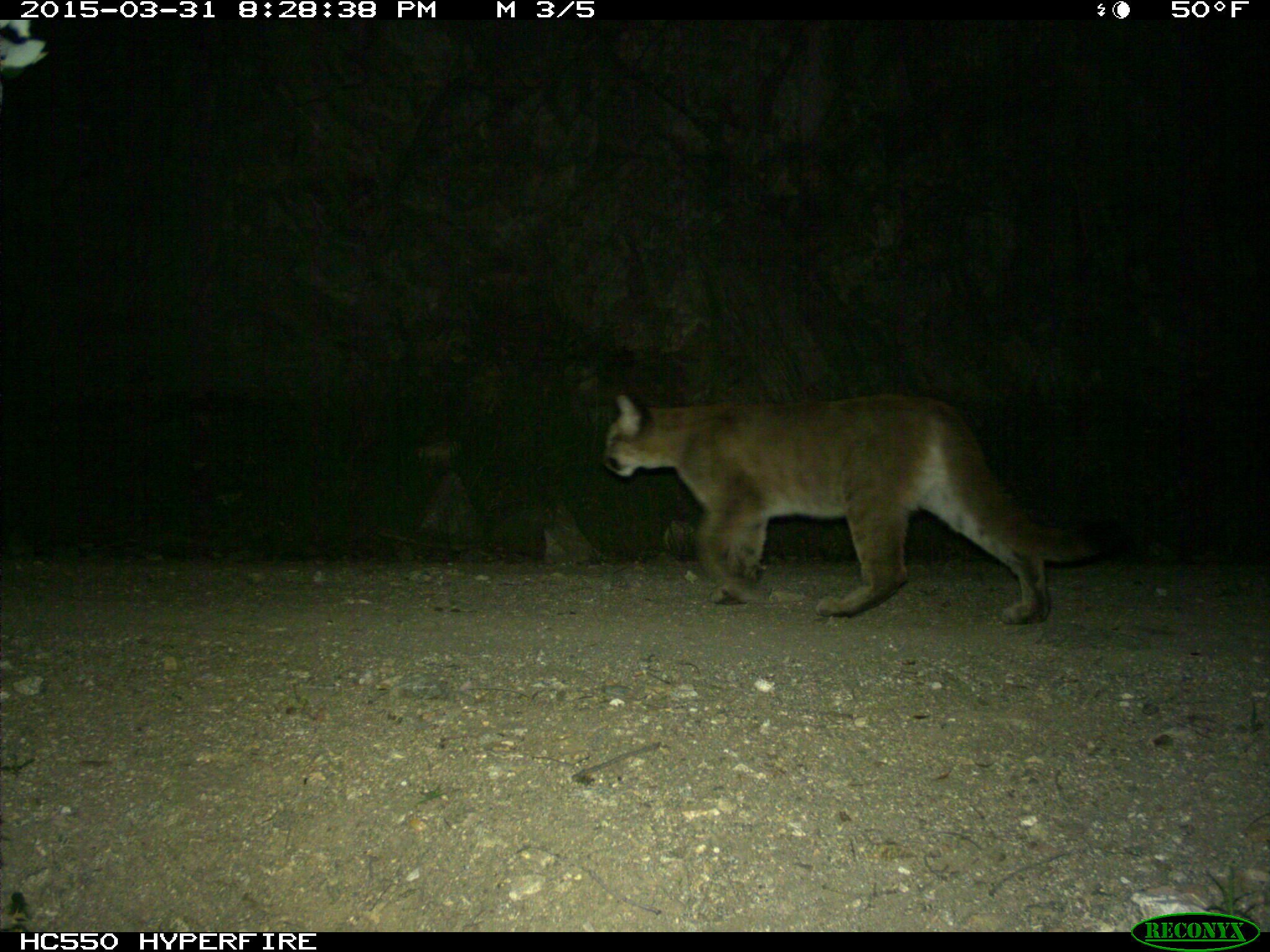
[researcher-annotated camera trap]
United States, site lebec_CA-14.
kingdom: Animalia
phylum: Chordata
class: Mammalia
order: Carnivora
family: Felidae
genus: Puma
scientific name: Puma concolor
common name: mountain lion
Puma concolor (mountain lion).